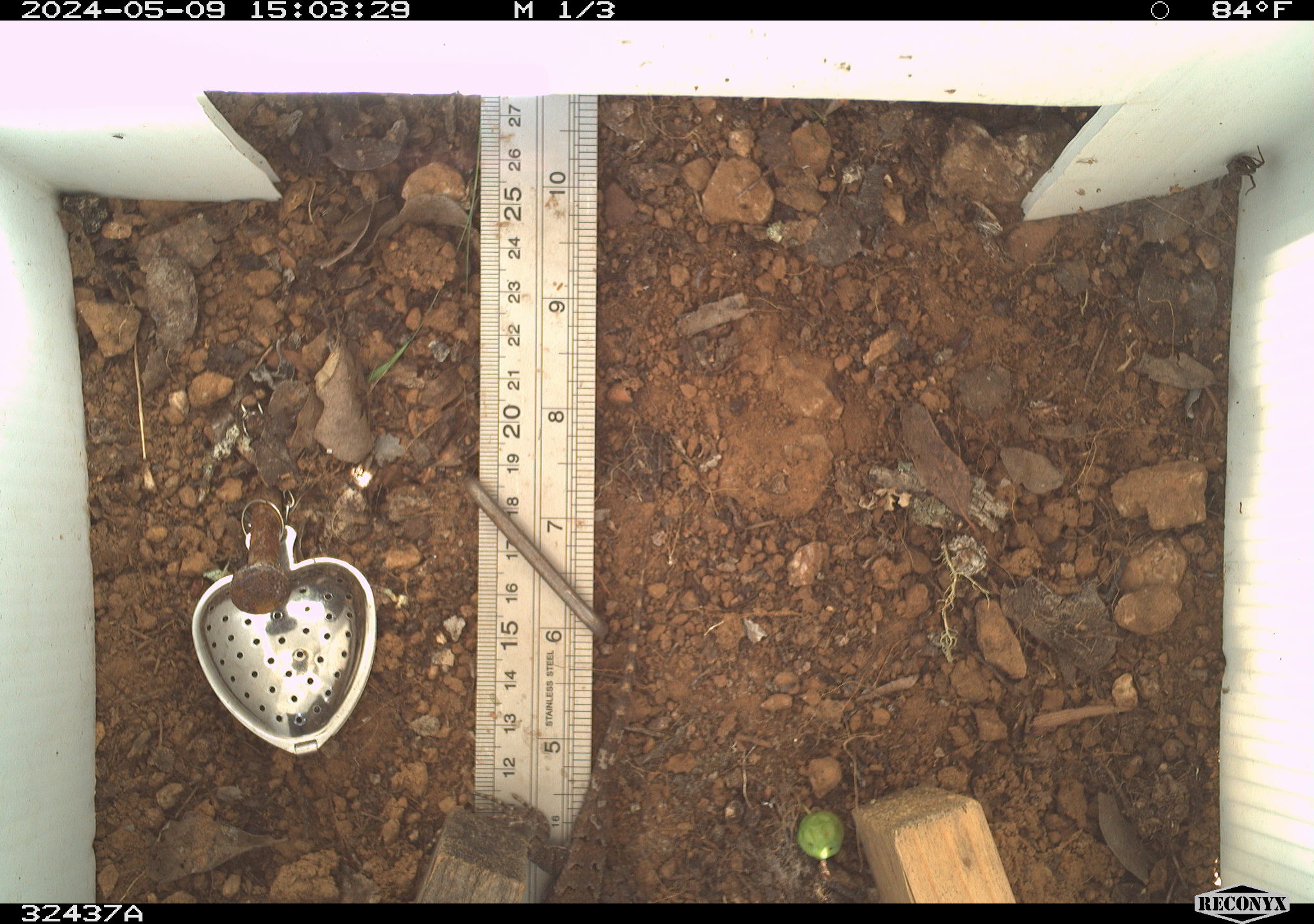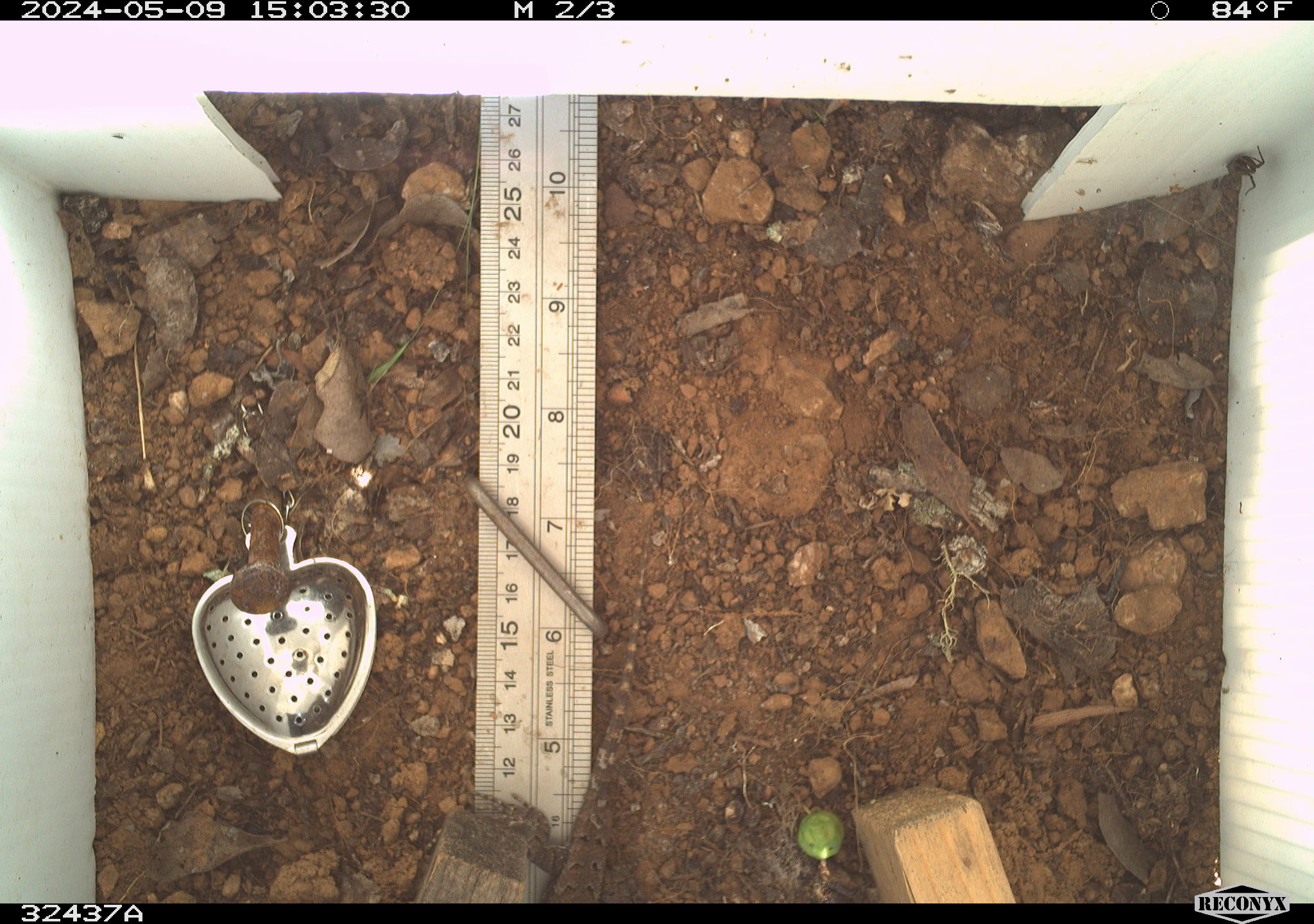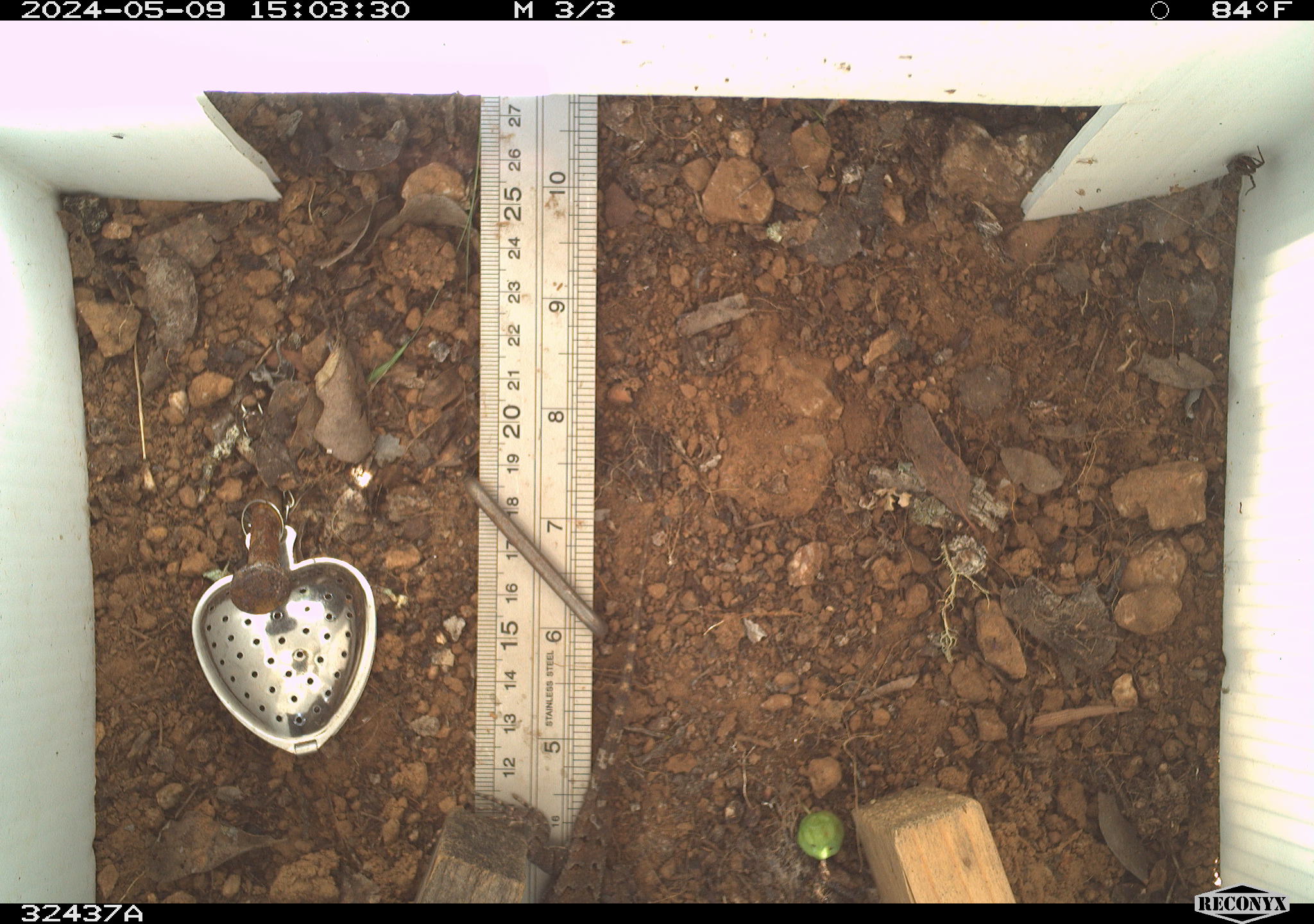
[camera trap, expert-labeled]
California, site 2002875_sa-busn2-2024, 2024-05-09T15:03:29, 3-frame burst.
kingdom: Animalia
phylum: Chordata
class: Reptilia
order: Squamata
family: Phrynosomatidae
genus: Sceloporus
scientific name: Sceloporus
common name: spiny lizards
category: sceloporus species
Sceloporus species (spiny lizards) (Sceloporus).